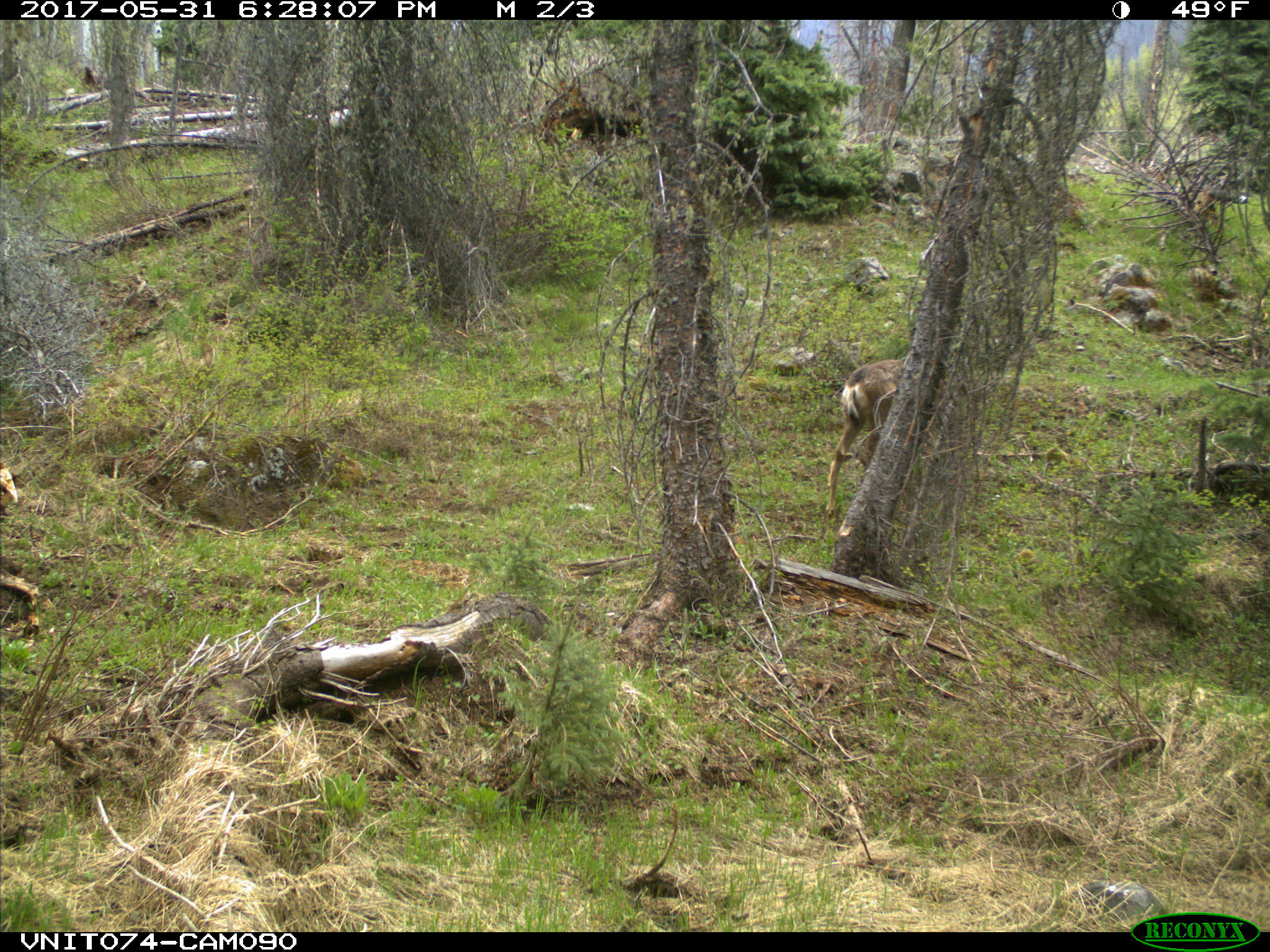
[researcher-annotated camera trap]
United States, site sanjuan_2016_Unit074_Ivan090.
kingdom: Animalia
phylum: Chordata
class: Mammalia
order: Artiodactyla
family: Cervidae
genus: Odocoileus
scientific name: Odocoileus hemionus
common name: mule deer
Odocoileus hemionus (mule deer).